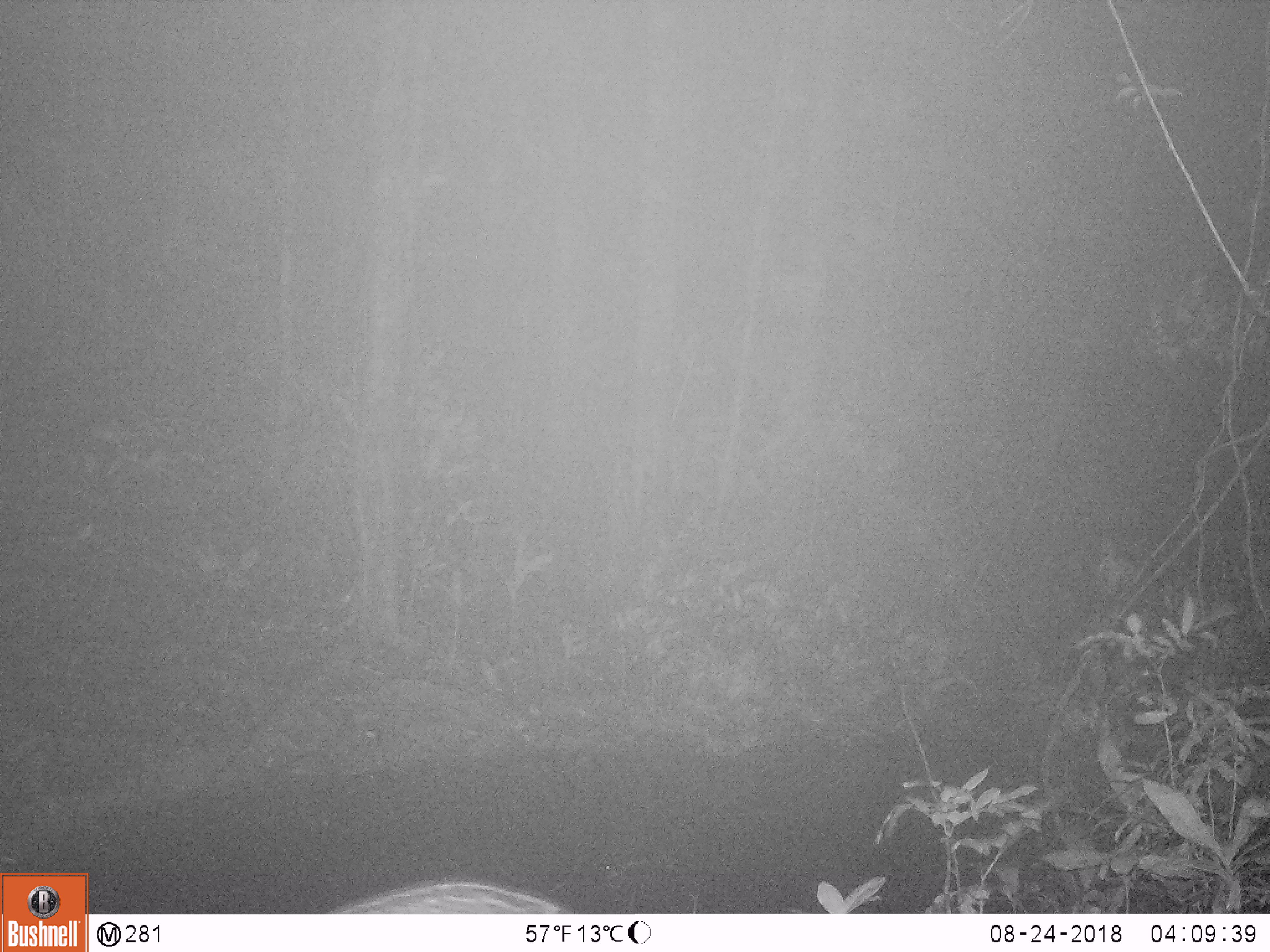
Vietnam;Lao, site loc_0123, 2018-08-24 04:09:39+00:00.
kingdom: Animalia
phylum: Chordata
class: Mammalia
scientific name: Mammalia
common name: mammal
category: unidentified small mammal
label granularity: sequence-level